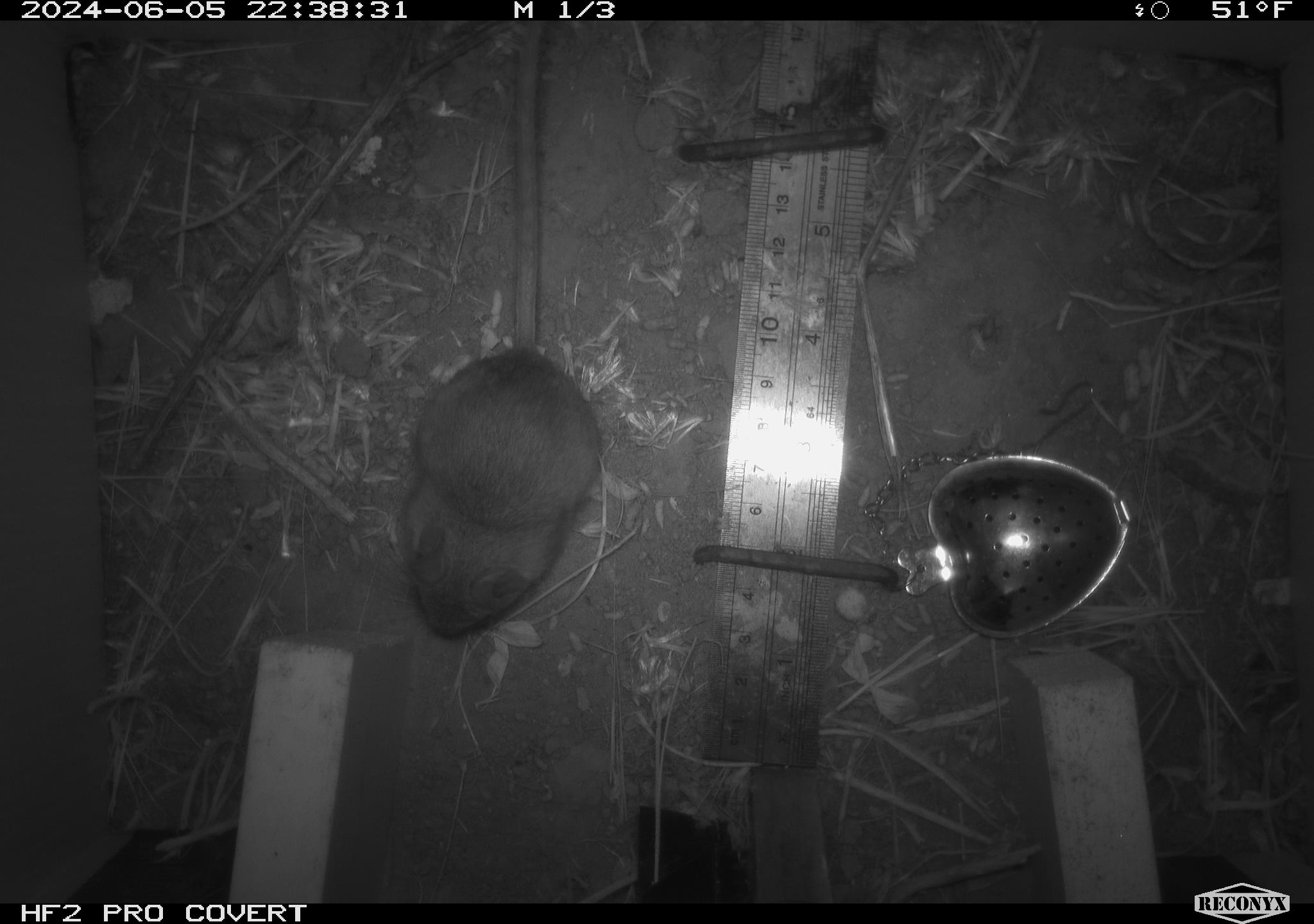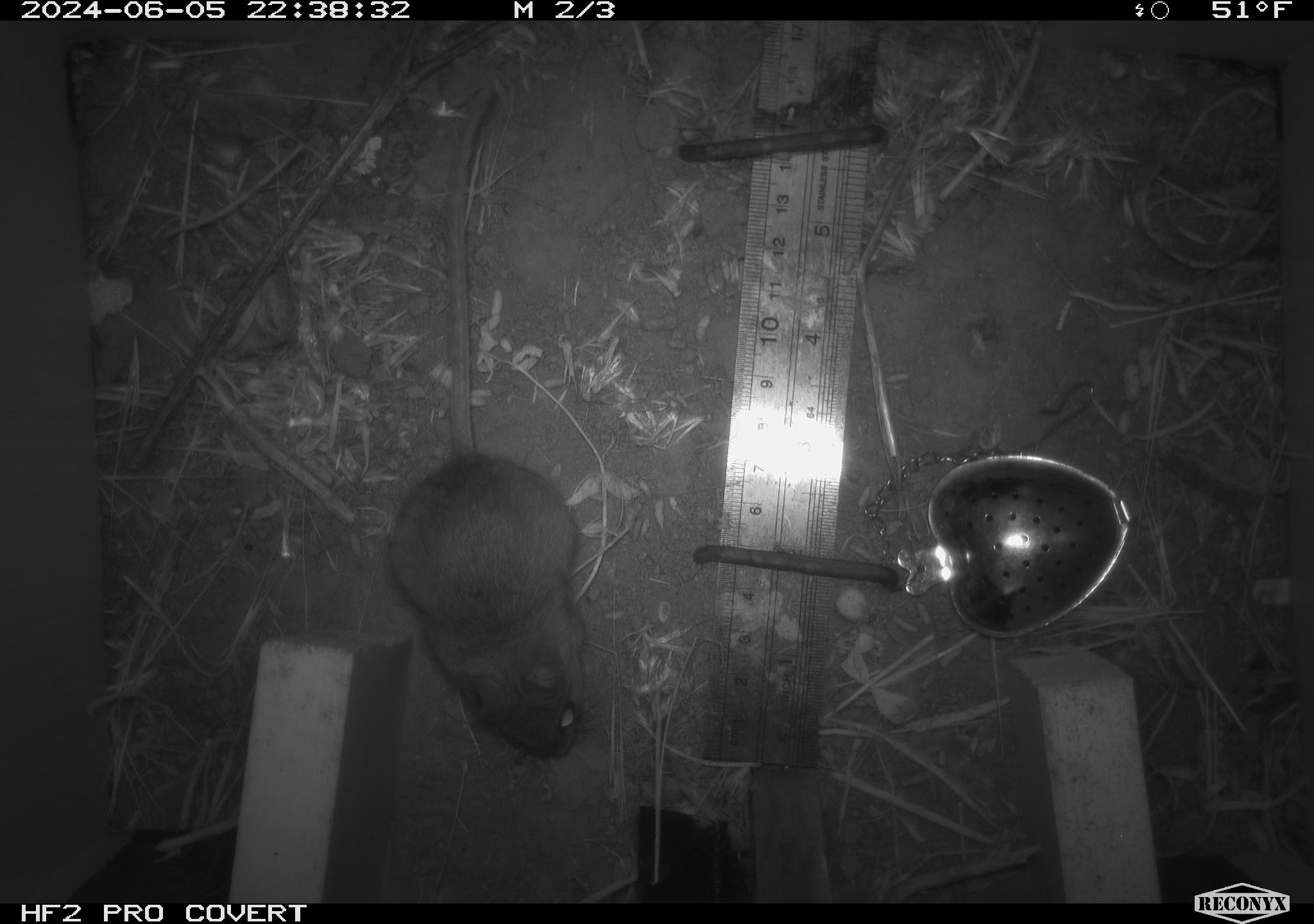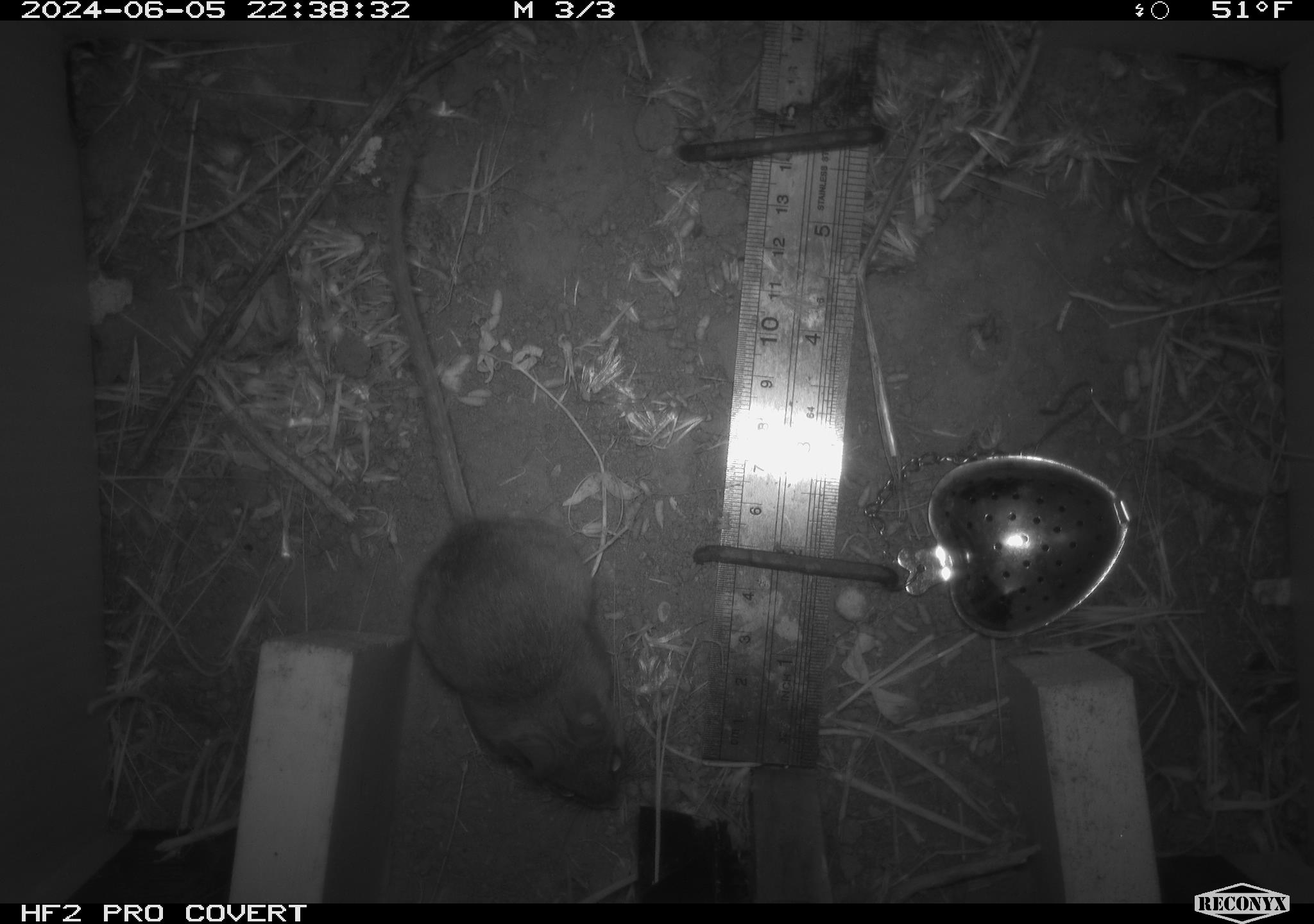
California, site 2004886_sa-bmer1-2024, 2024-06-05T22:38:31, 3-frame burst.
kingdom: Animalia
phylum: Chordata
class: Mammalia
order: Rodentia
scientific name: Rodentia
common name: mouse species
Mouse species (Rodentia).